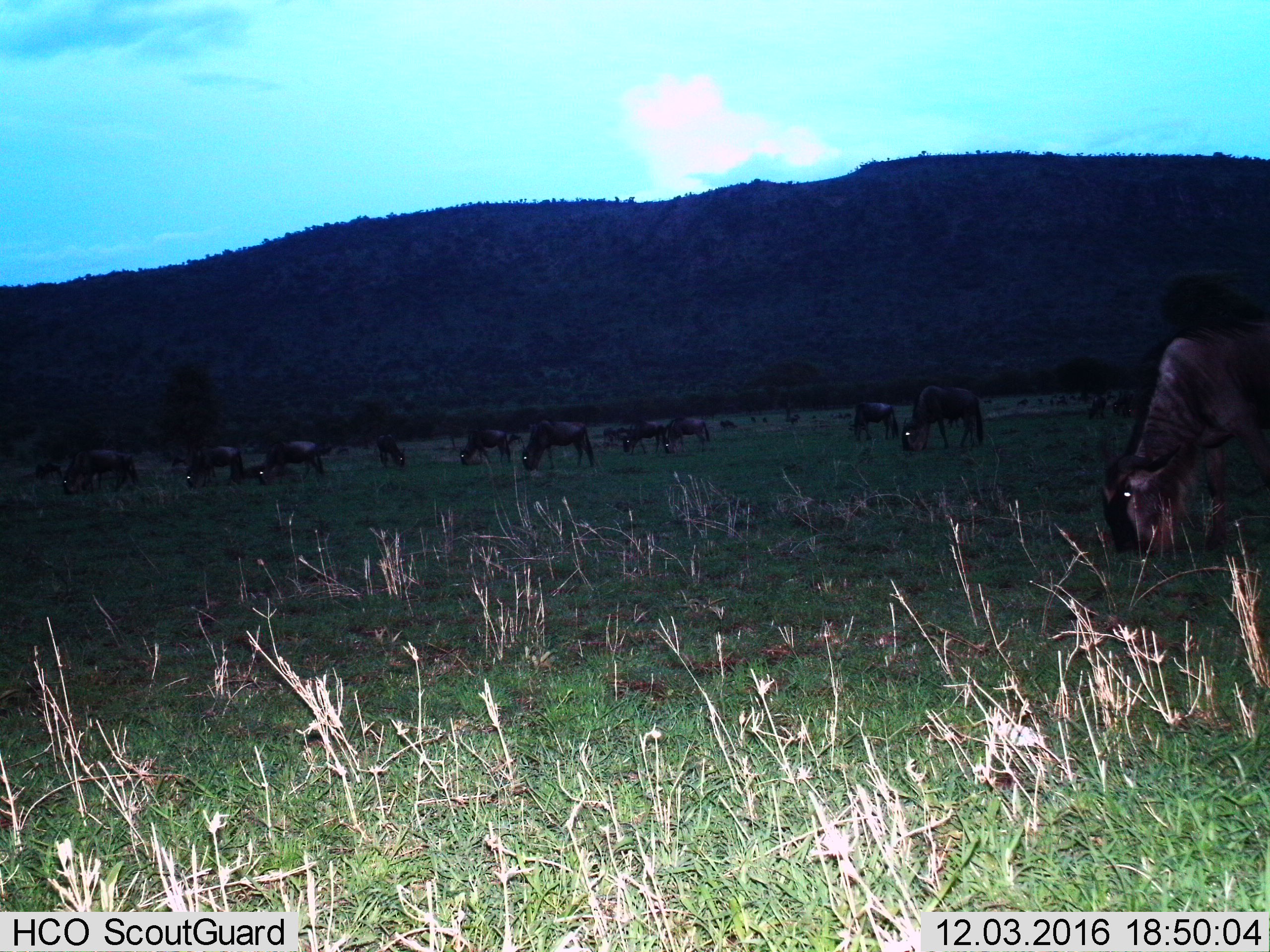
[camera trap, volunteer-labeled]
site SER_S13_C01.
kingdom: Animalia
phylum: Chordata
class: Mammalia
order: Artiodactyla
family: Bovidae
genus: Connochaetes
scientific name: Connochaetes taurinus taurinus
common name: blue wildebeest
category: wildebeestblue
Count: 11-50.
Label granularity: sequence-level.